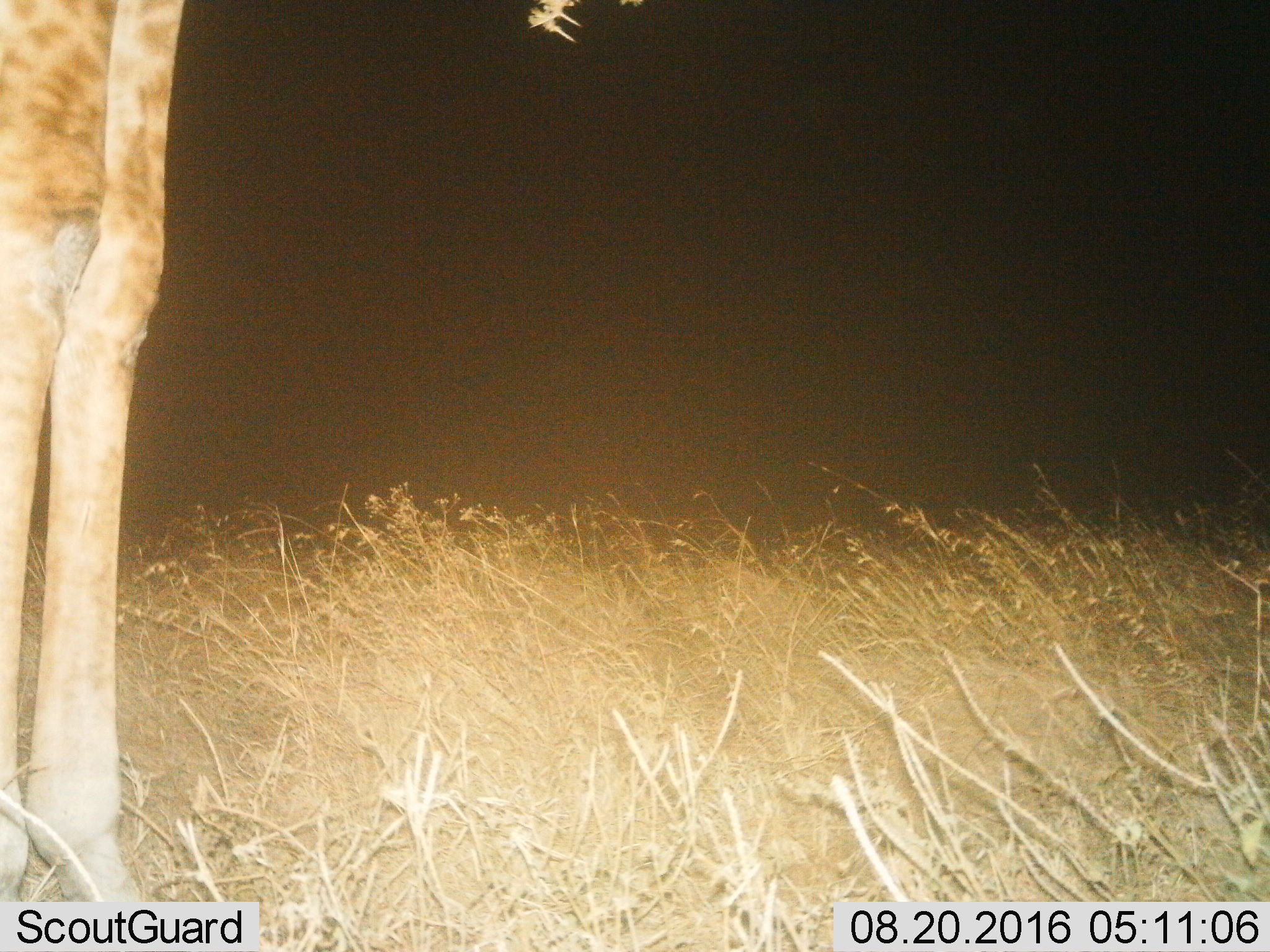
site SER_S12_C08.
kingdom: Animalia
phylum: Chordata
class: Mammalia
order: Artiodactyla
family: Giraffidae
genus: Giraffa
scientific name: Giraffa camelopardalis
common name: giraffe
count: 1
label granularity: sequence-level